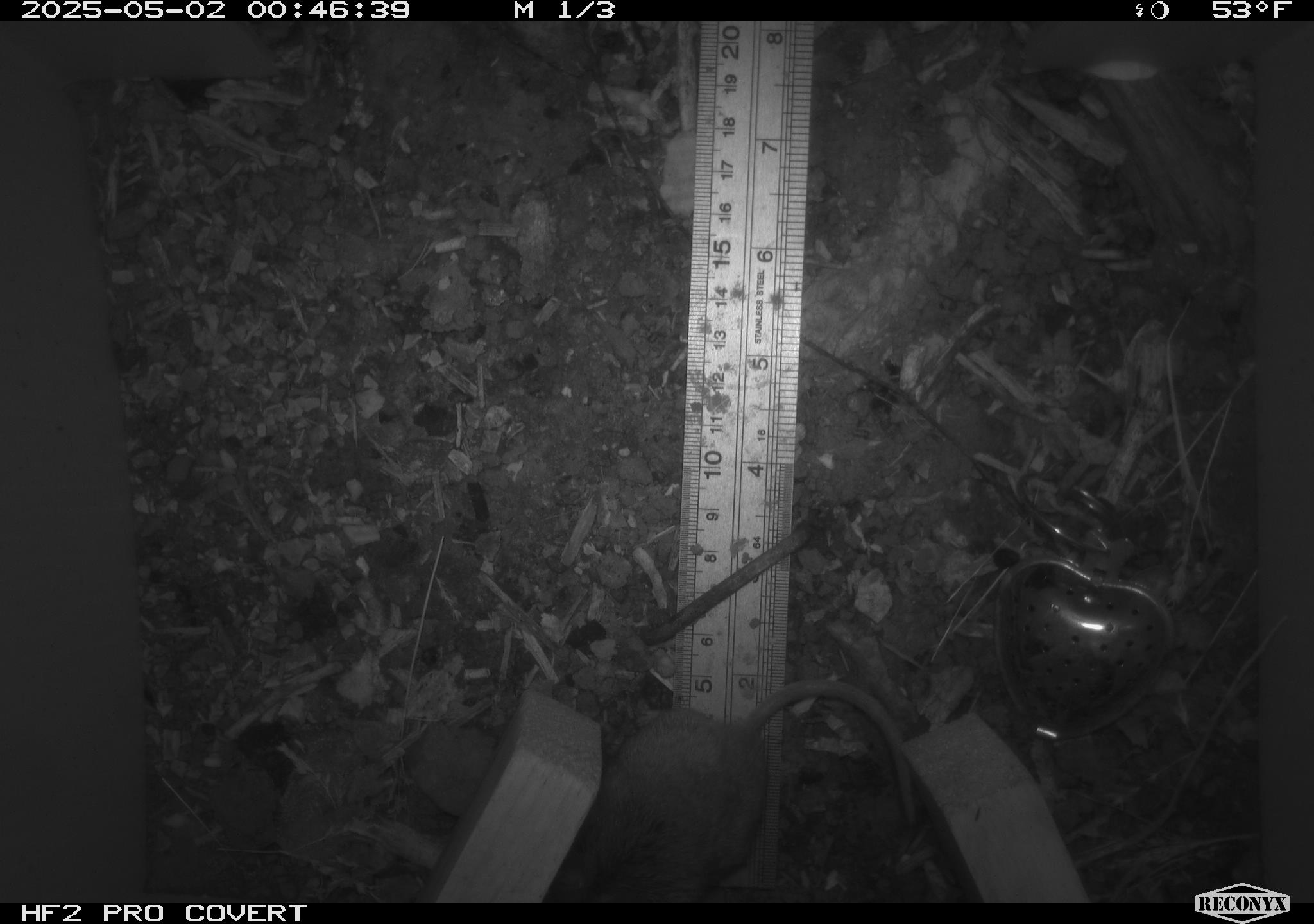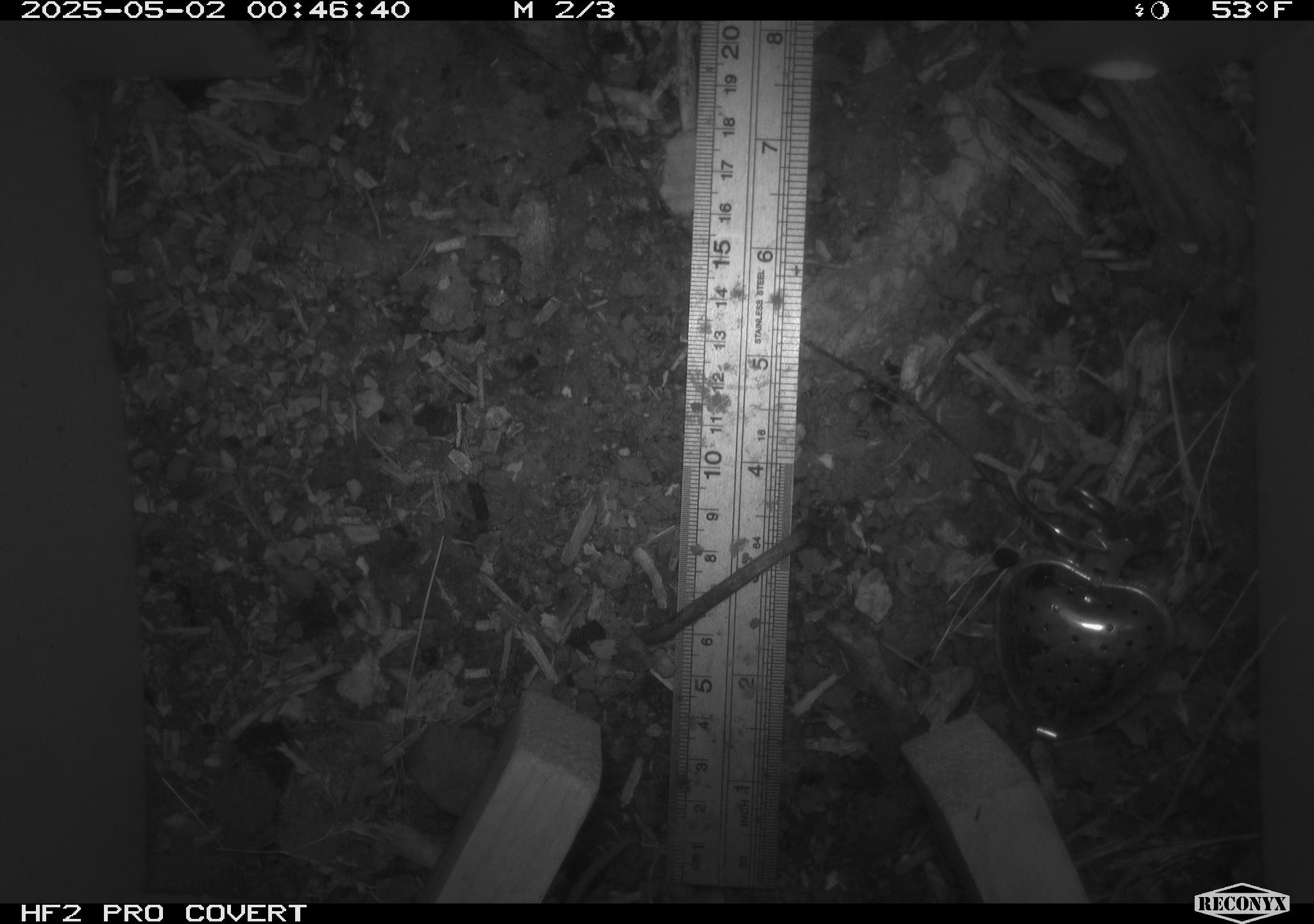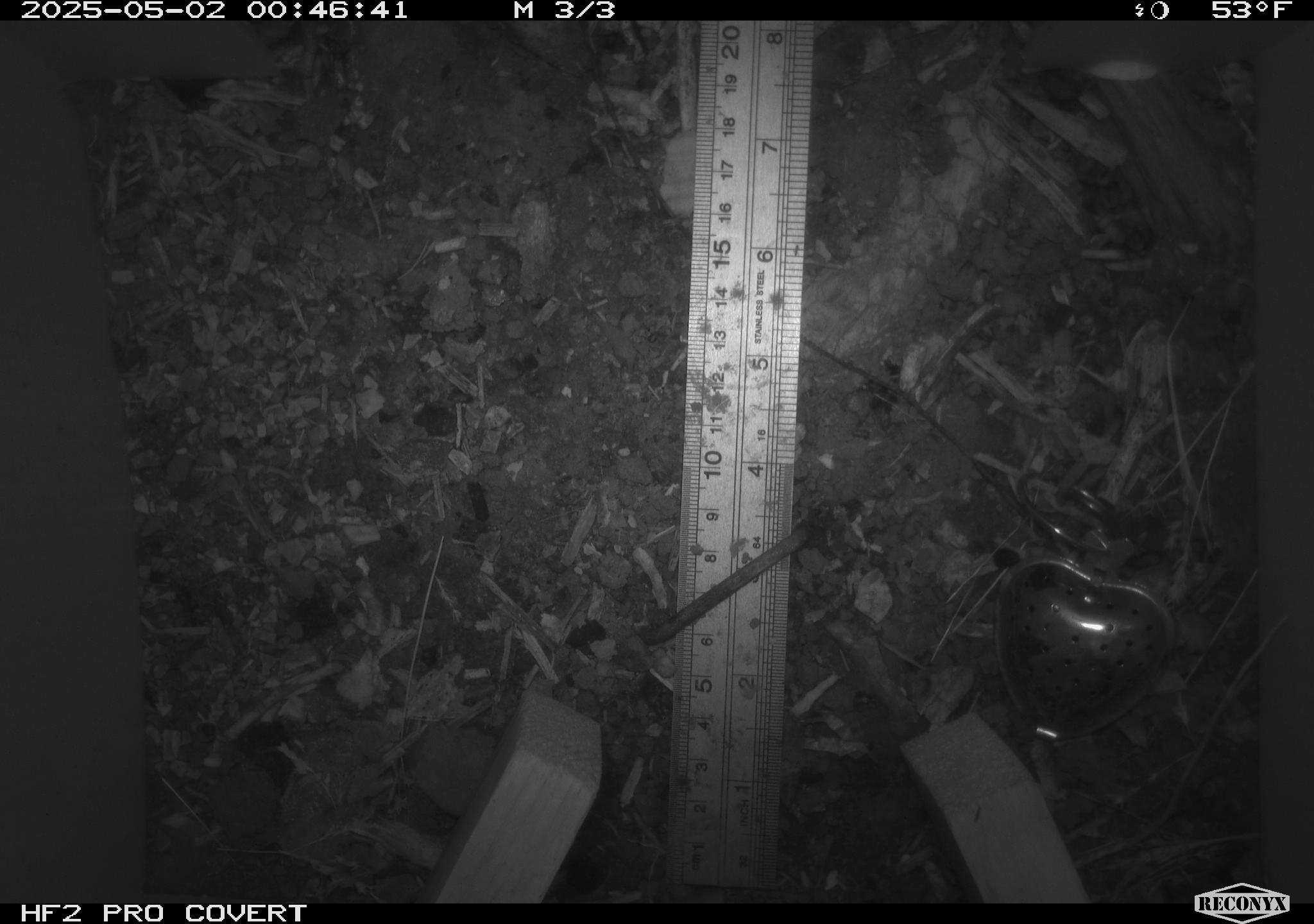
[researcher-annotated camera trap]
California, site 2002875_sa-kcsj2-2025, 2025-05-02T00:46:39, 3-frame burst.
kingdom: Animalia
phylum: Chordata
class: Mammalia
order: Rodentia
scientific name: Rodentia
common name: rodent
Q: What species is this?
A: Rodent (Rodentia).